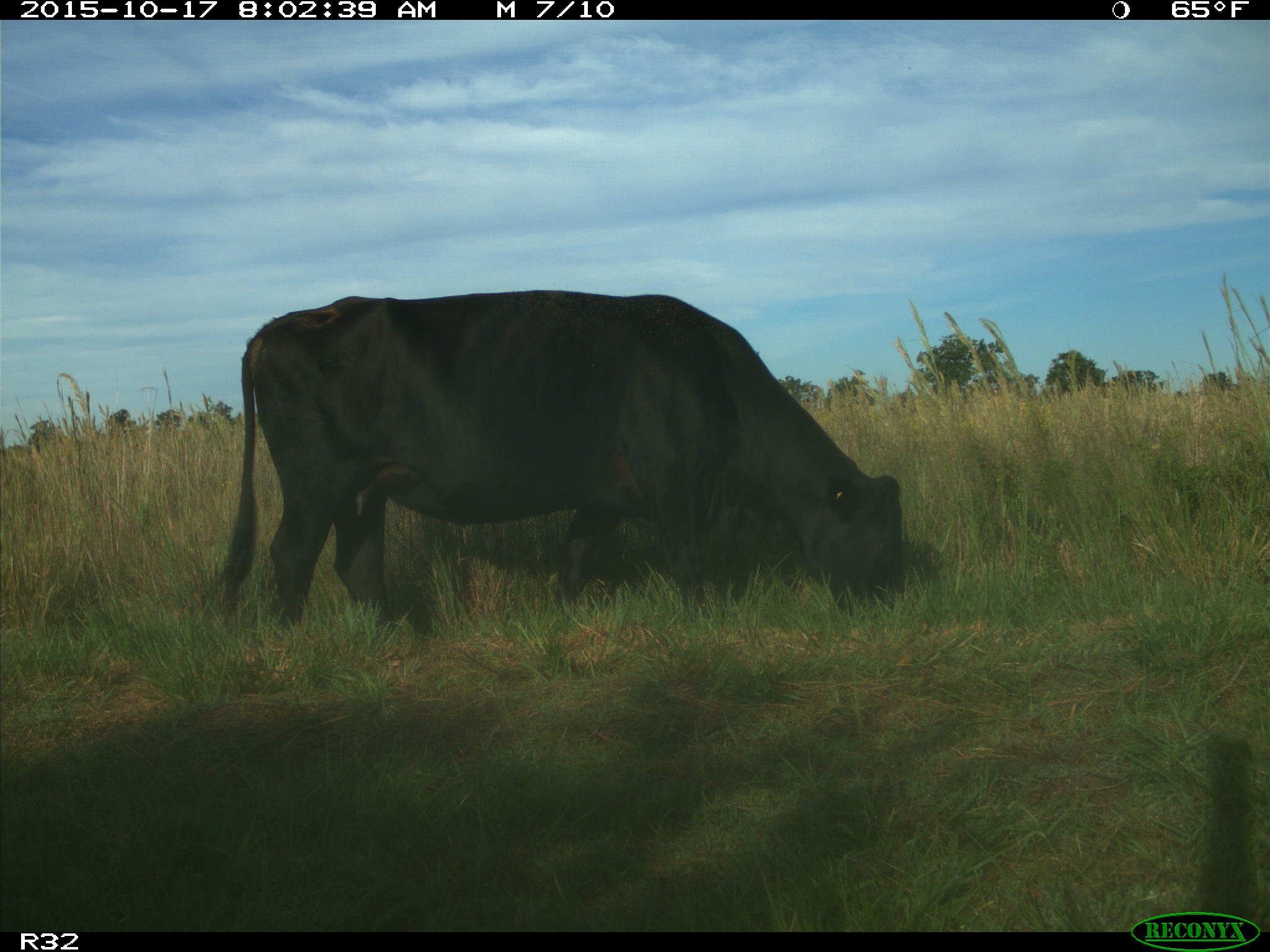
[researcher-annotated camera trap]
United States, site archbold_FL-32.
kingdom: Animalia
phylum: Chordata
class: Mammalia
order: Artiodactyla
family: Bovidae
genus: Bos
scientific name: Bos taurus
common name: domestic cow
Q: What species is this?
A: Bos taurus (domestic cow).